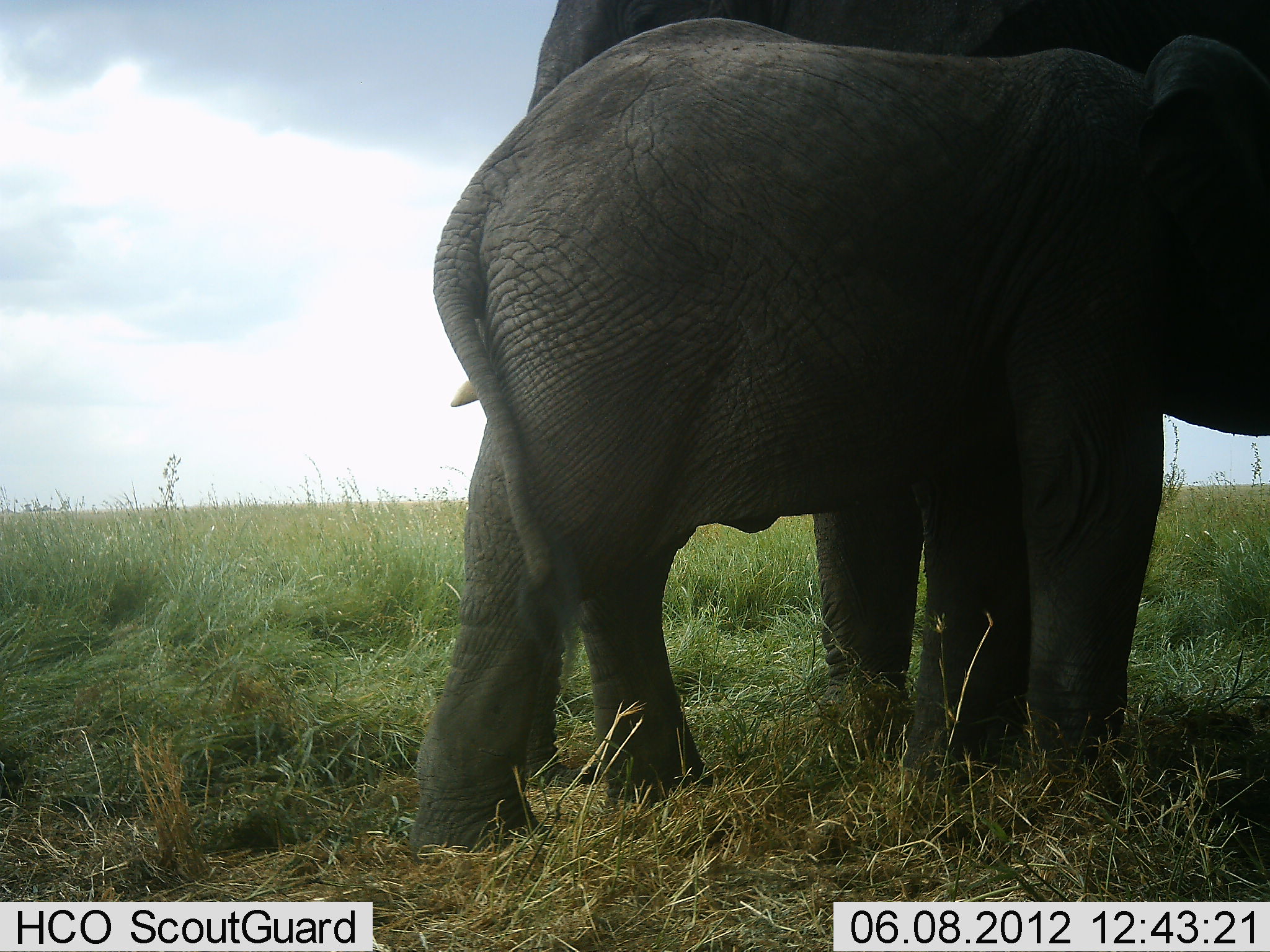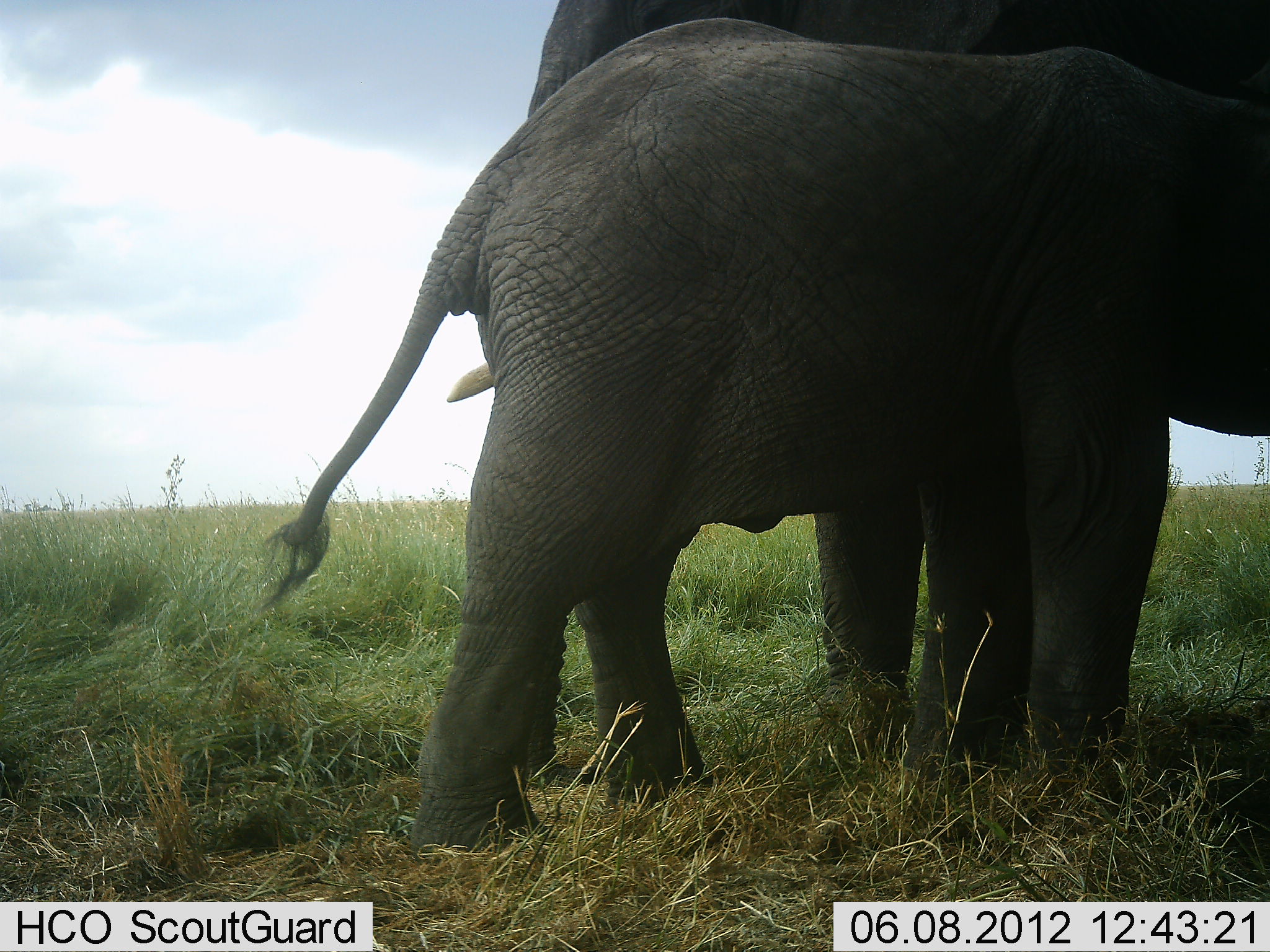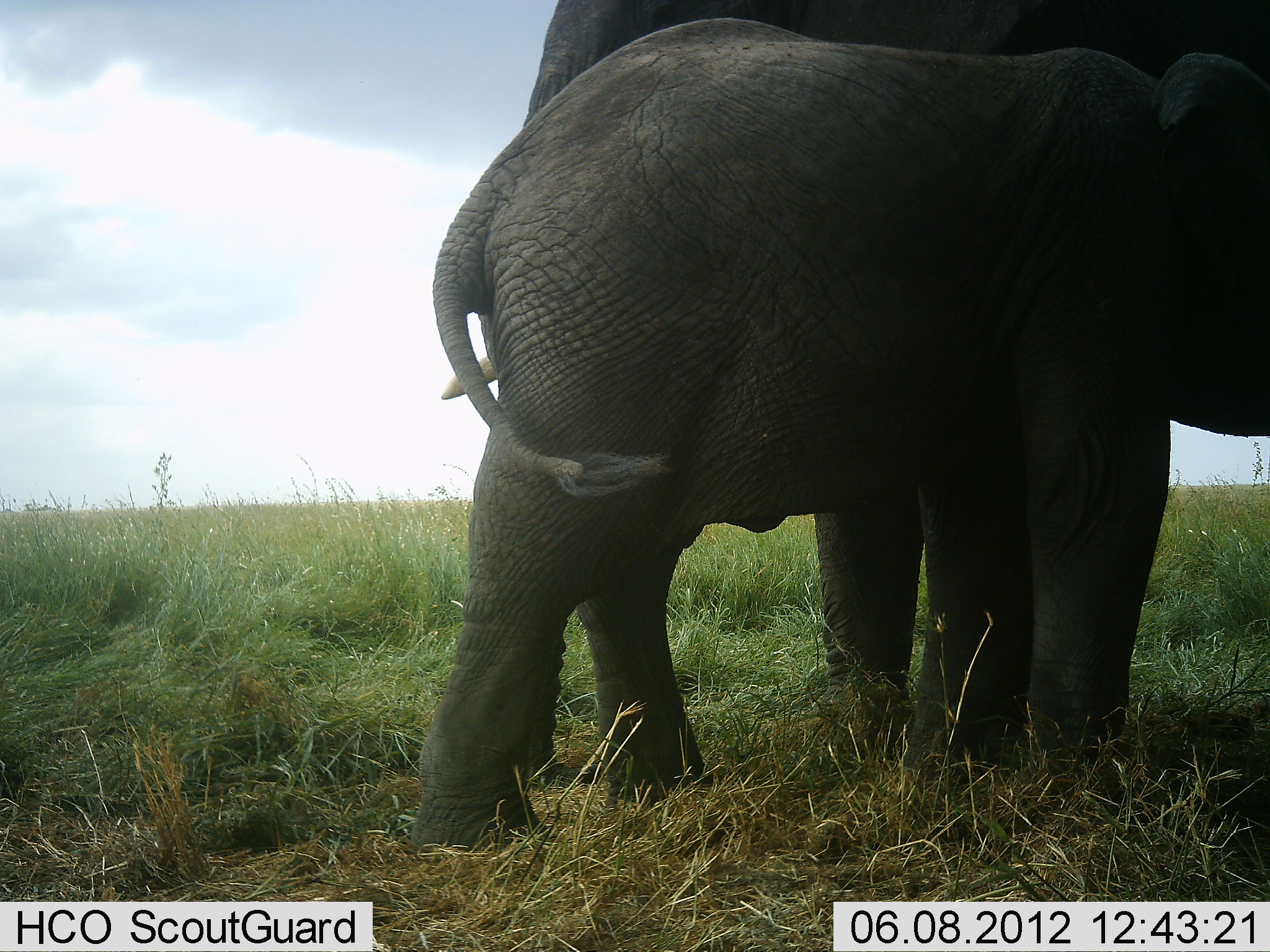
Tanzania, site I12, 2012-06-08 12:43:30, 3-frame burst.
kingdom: Animalia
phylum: Chordata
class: Mammalia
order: Proboscidea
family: Elephantidae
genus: Loxodonta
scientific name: Loxodonta africana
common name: african bush elephant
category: elephant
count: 2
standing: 90%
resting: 10%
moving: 0%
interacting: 30%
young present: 70%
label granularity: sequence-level